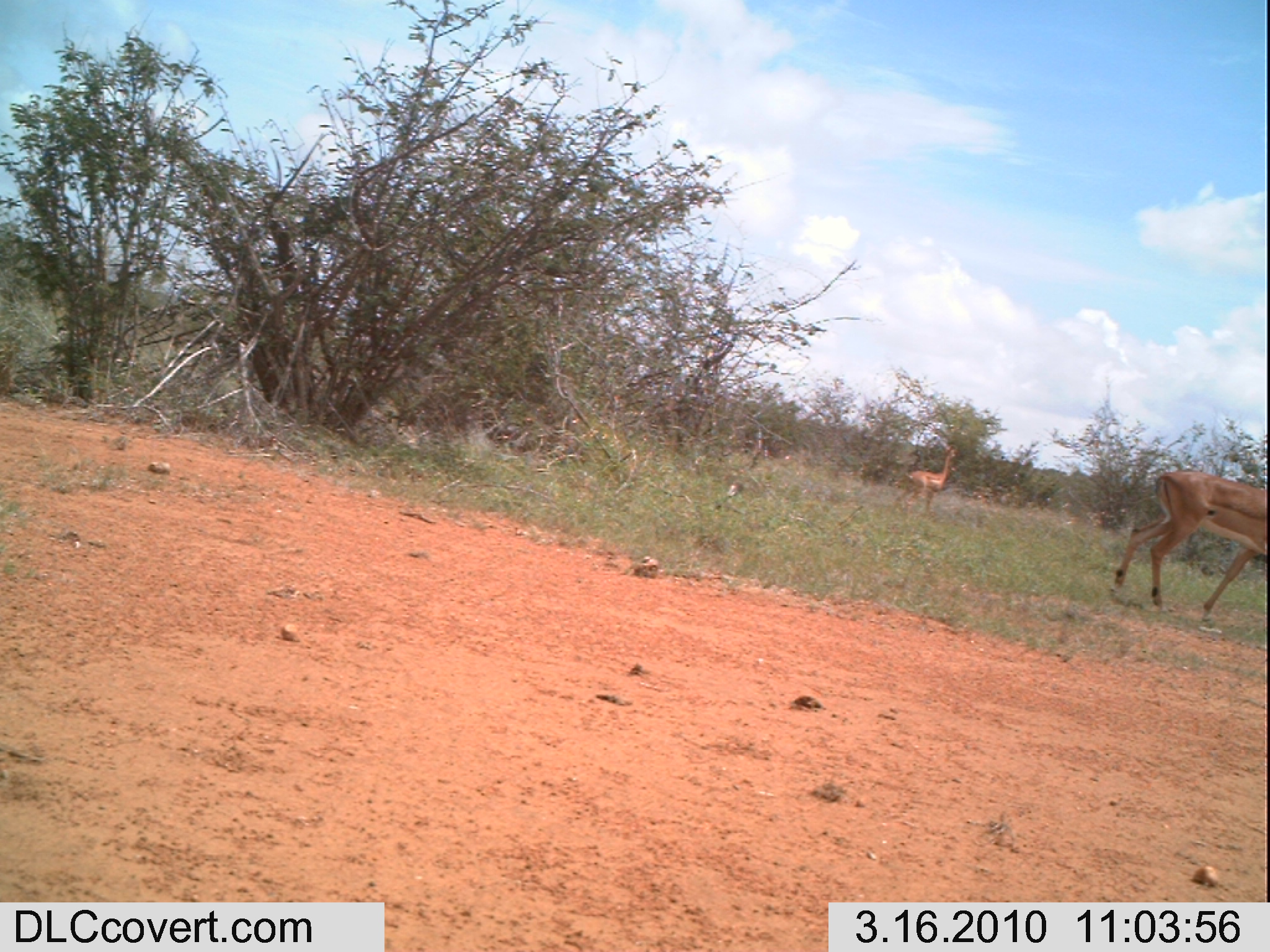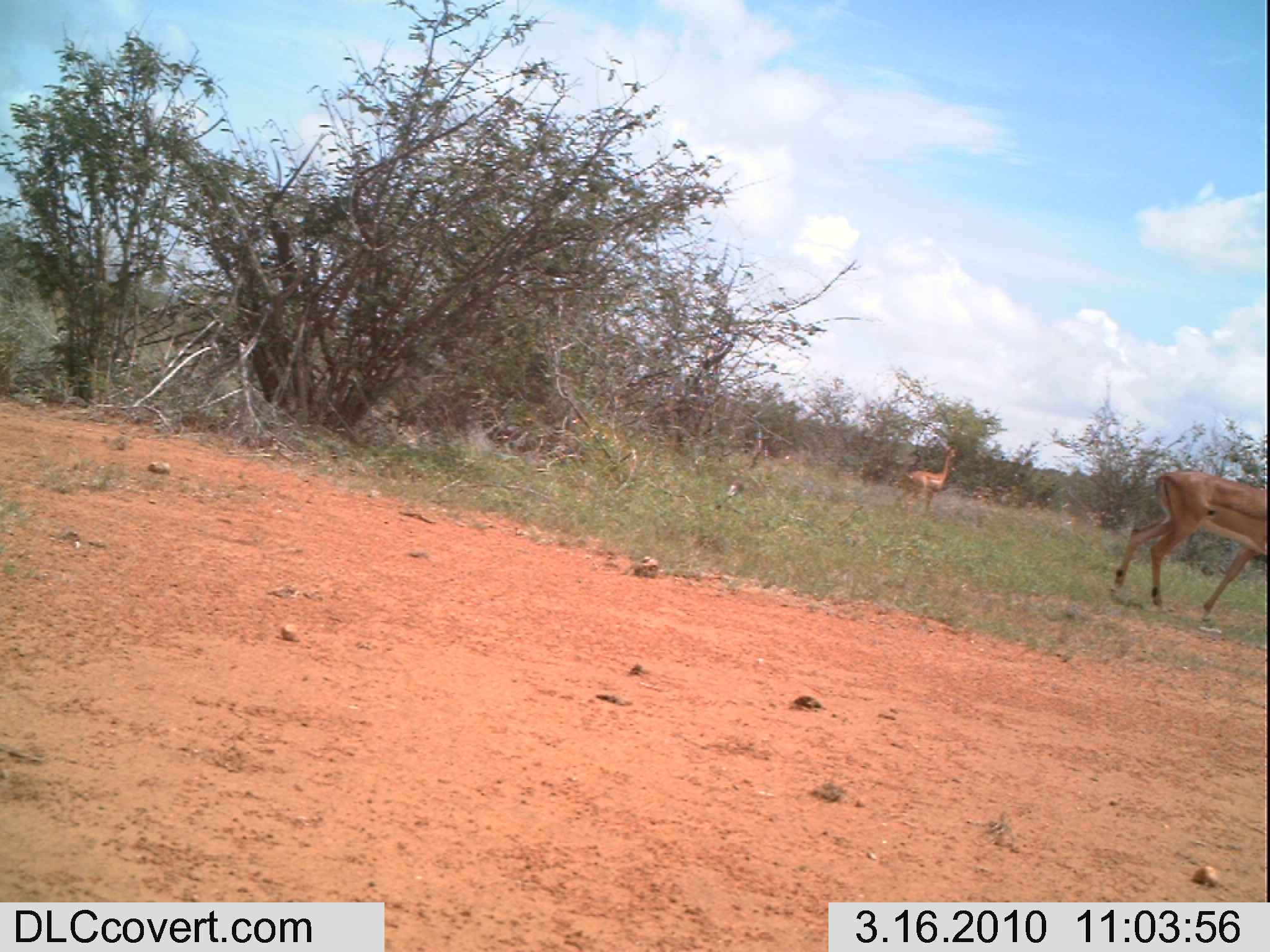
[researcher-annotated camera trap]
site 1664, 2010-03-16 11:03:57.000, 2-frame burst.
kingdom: Animalia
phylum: Chordata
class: Mammalia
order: Artiodactyla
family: Bovidae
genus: Litocranius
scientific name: Litocranius walleri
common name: gerenuk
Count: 1.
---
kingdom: Animalia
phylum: Chordata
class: Mammalia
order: Artiodactyla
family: Bovidae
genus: Aepyceros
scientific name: Aepyceros melampus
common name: impala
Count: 1.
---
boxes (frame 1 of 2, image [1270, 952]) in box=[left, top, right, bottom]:
litocranius walleri: box=[1109, 460, 1270, 613]; box=[895, 445, 960, 514]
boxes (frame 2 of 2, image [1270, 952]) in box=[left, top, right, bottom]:
aepyceros melampus: box=[1109, 465, 1270, 620]; box=[895, 445, 960, 514]